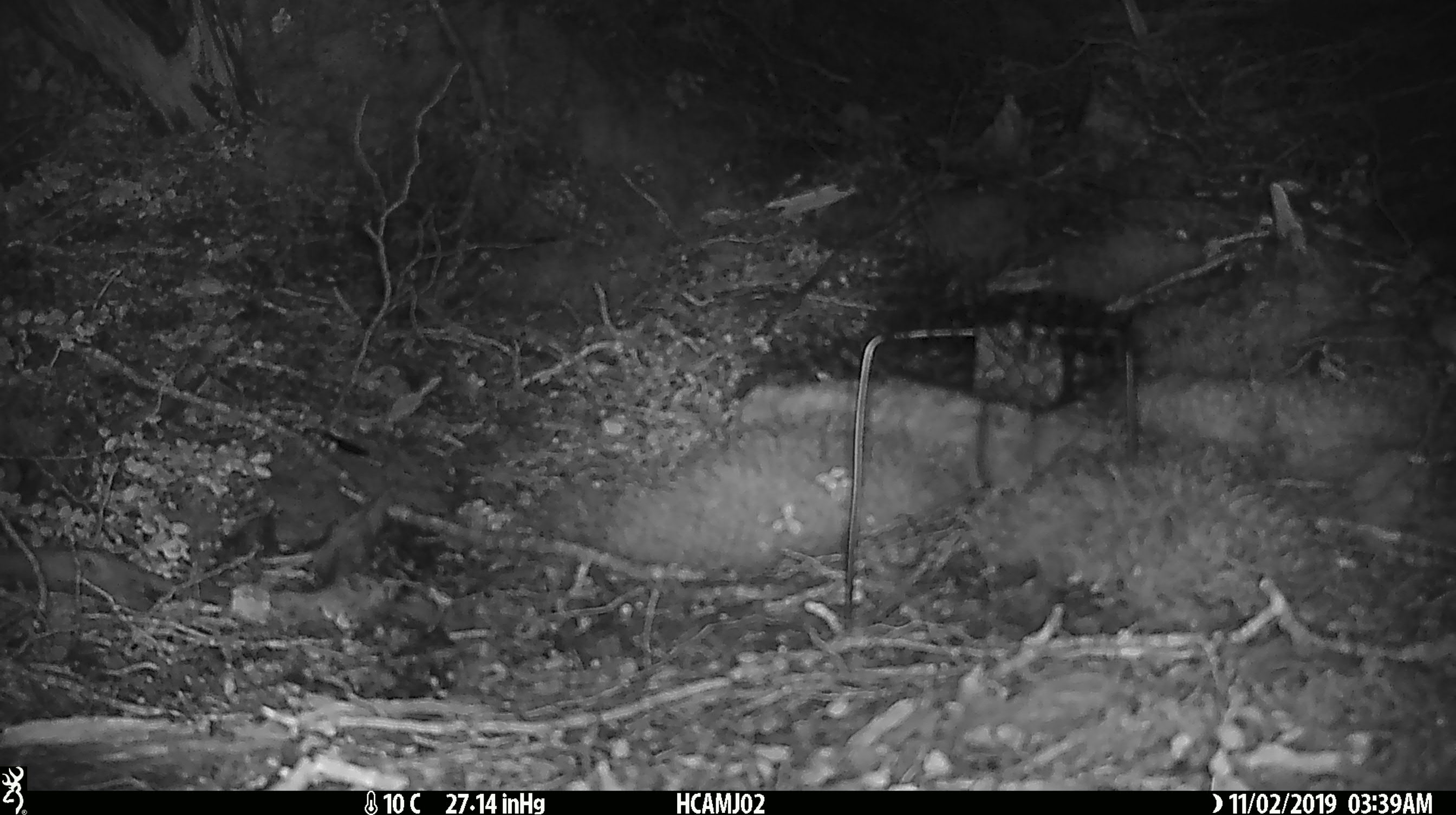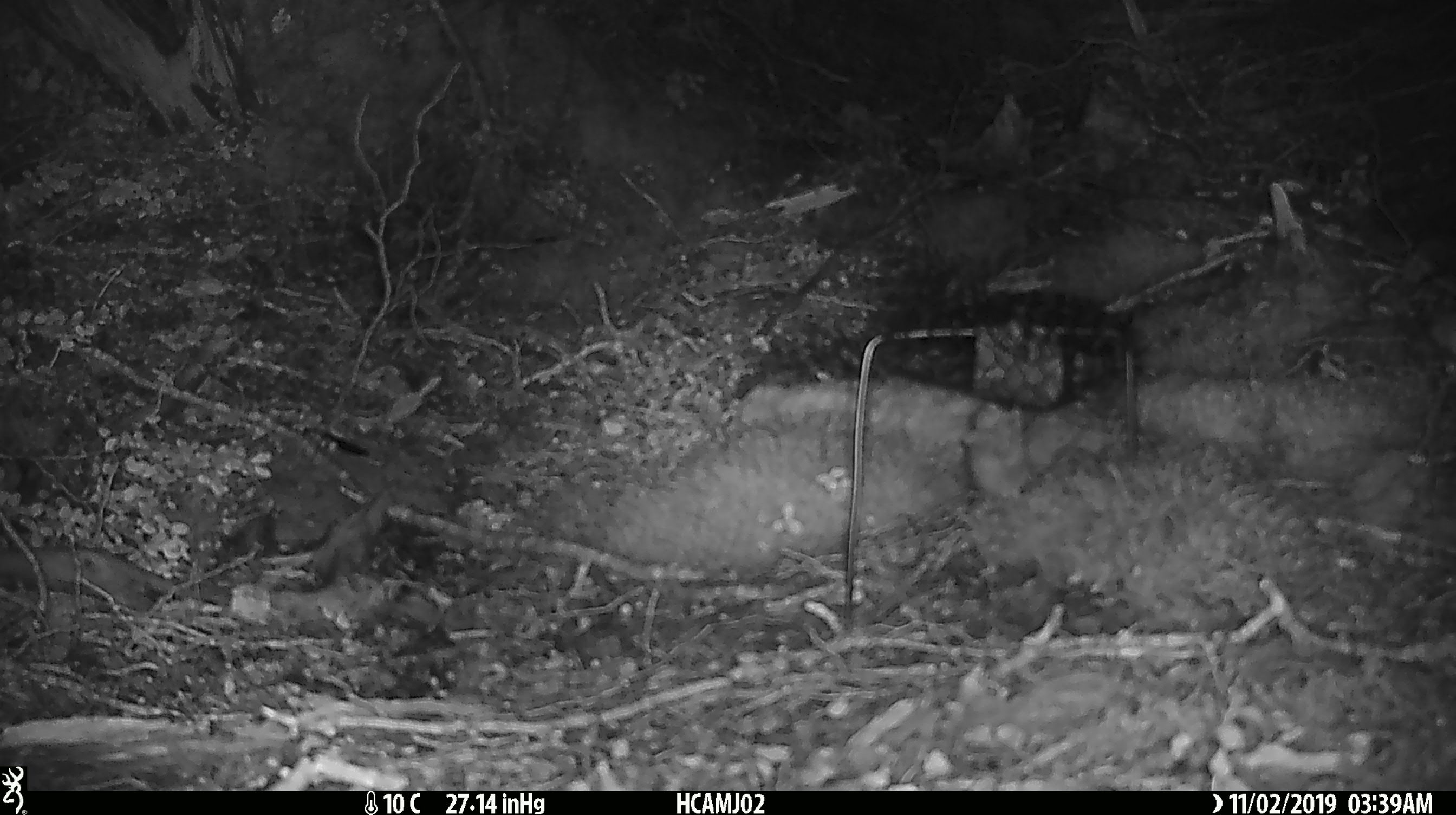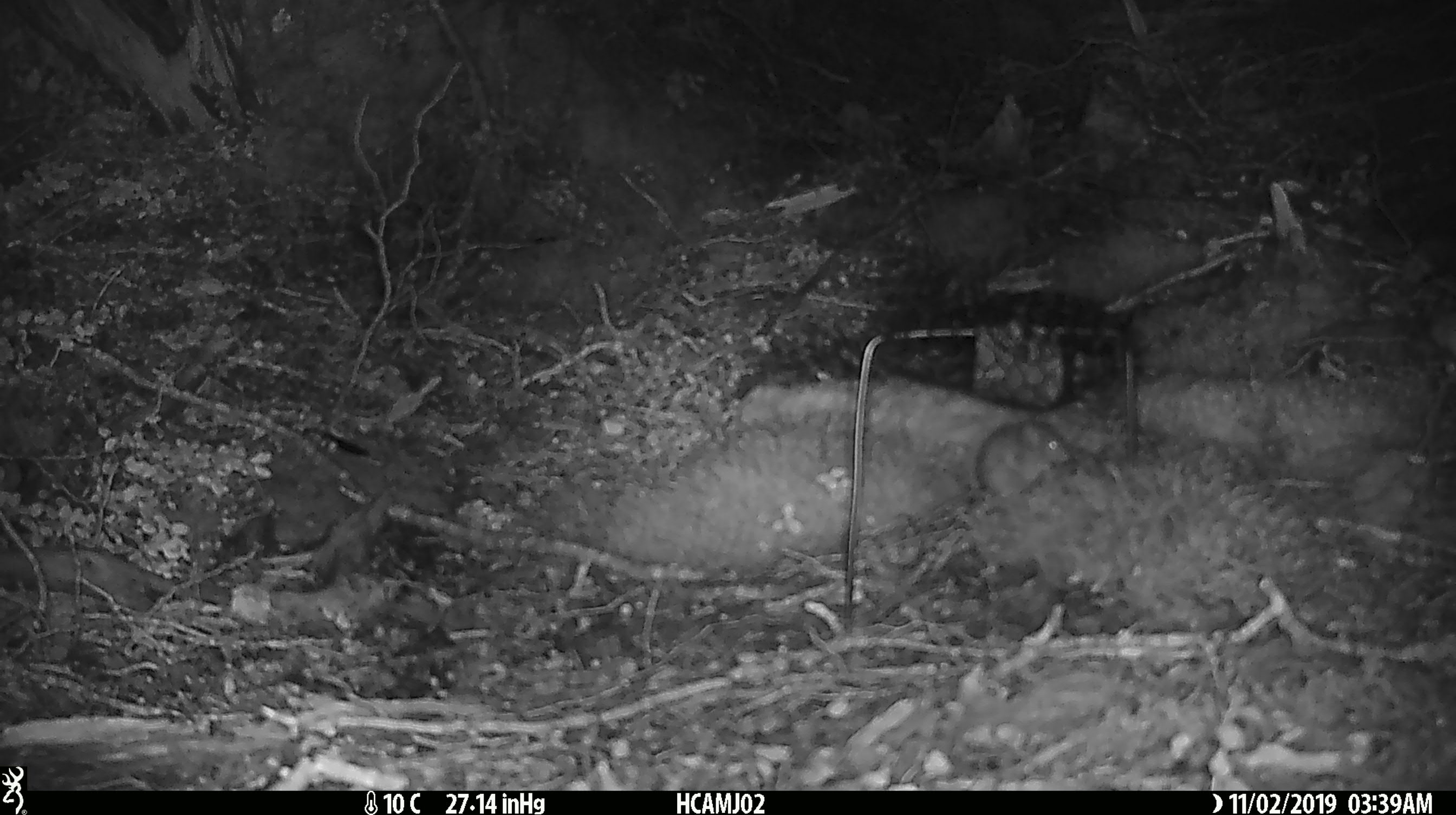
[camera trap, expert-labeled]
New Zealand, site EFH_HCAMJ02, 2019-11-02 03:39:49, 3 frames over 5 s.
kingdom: Animalia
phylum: Chordata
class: Mammalia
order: Rodentia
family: Muridae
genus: Mus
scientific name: Mus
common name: mouse